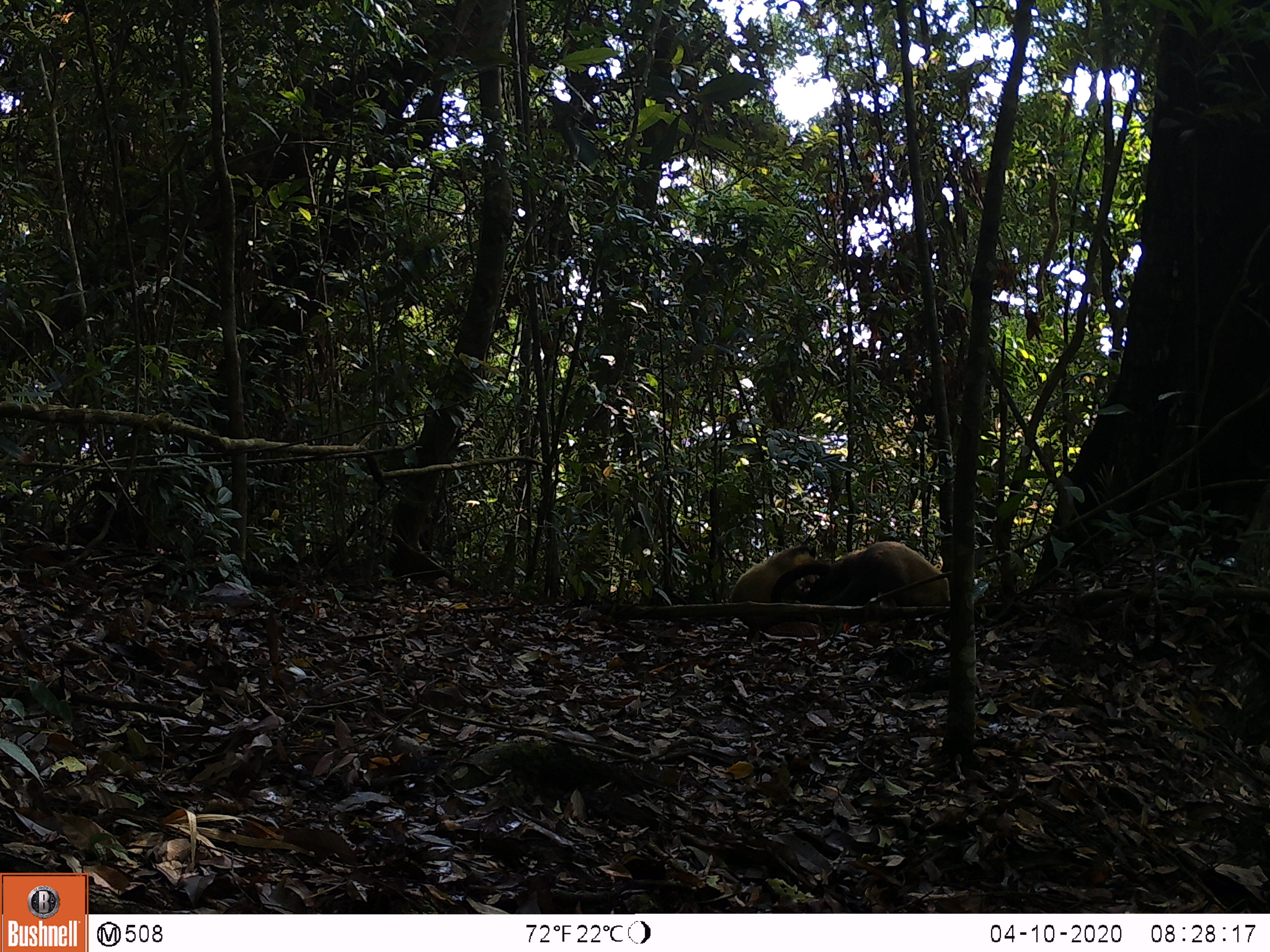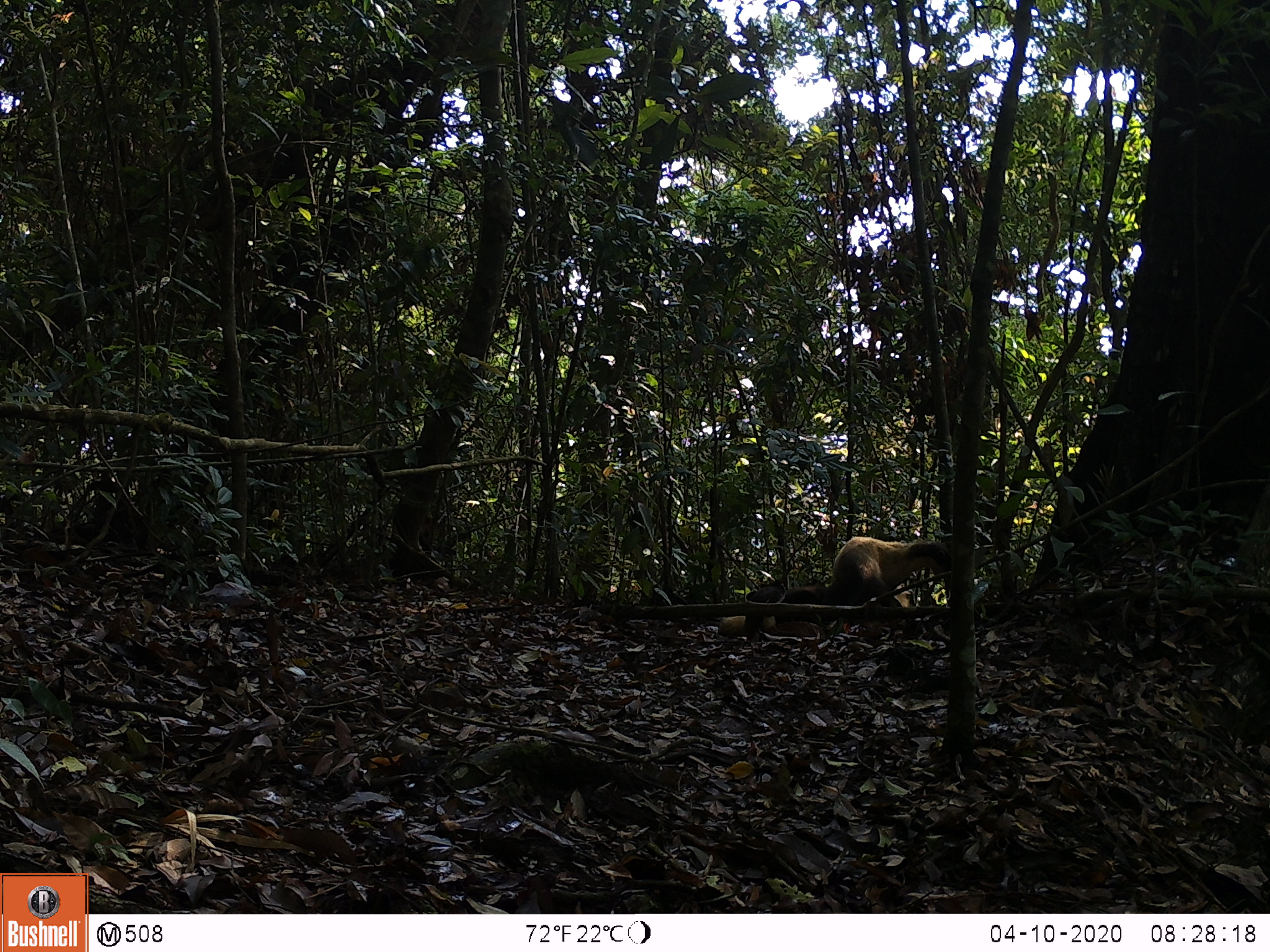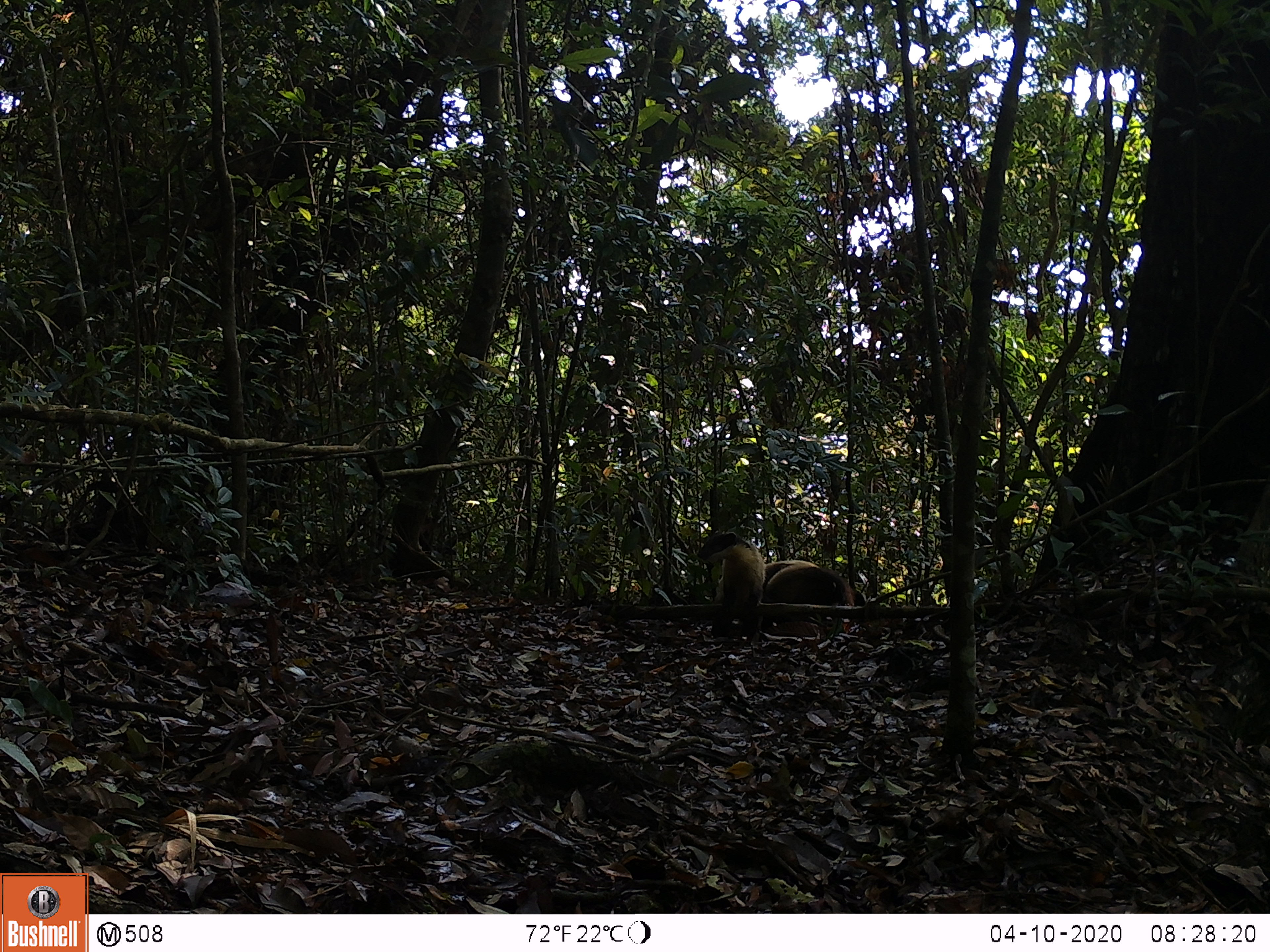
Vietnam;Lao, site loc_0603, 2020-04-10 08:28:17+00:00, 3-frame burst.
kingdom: Animalia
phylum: Chordata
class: Mammalia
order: Carnivora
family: Mustelidae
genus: Martes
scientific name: Martes flavigula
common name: yellow-throated marten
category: yellow throated marten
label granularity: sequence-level